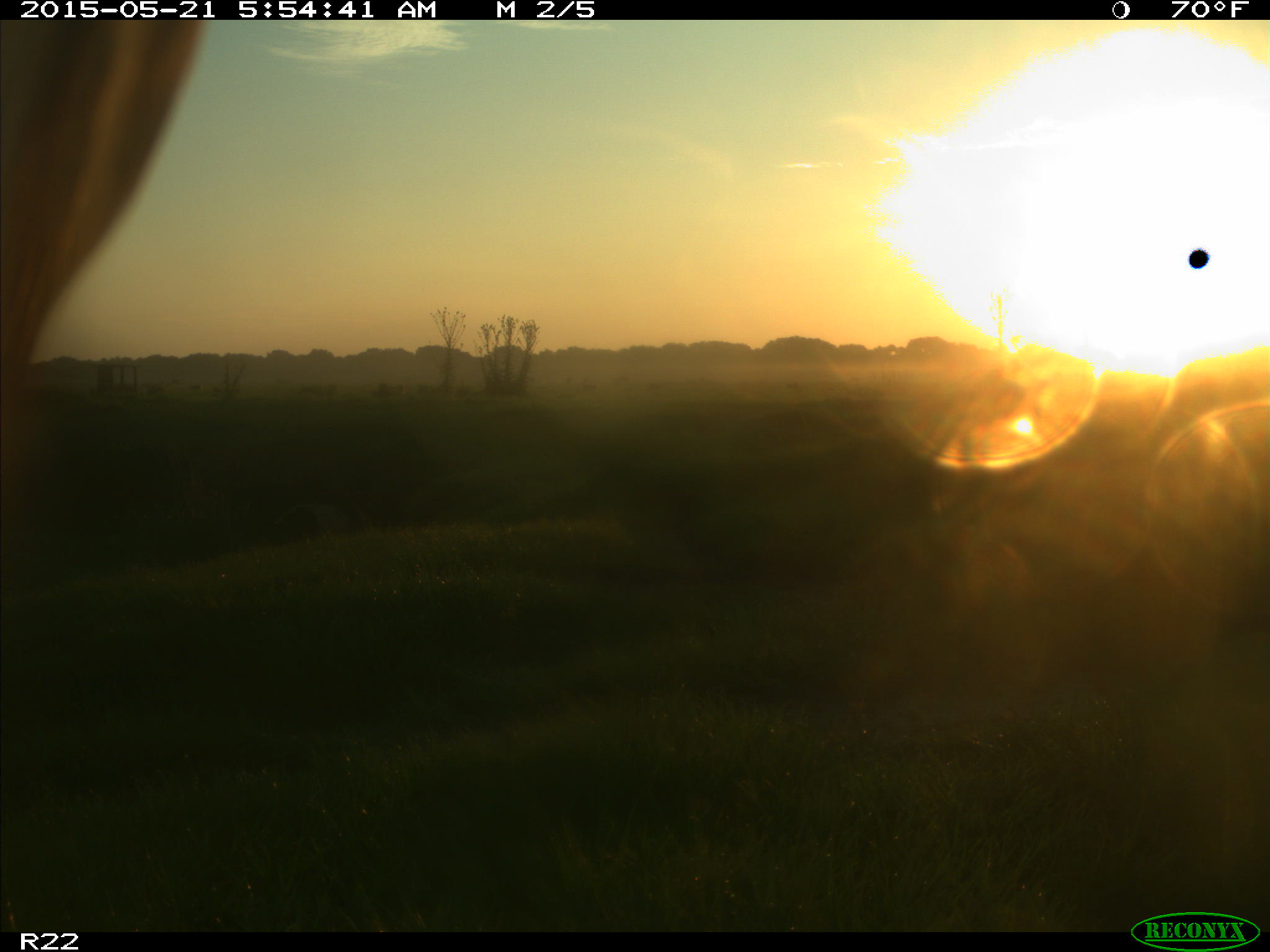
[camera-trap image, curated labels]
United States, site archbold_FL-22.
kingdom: Animalia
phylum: Chordata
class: Mammalia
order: Artiodactyla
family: Bovidae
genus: Bos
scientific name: Bos taurus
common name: domestic cow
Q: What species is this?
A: Bos taurus (domestic cow).